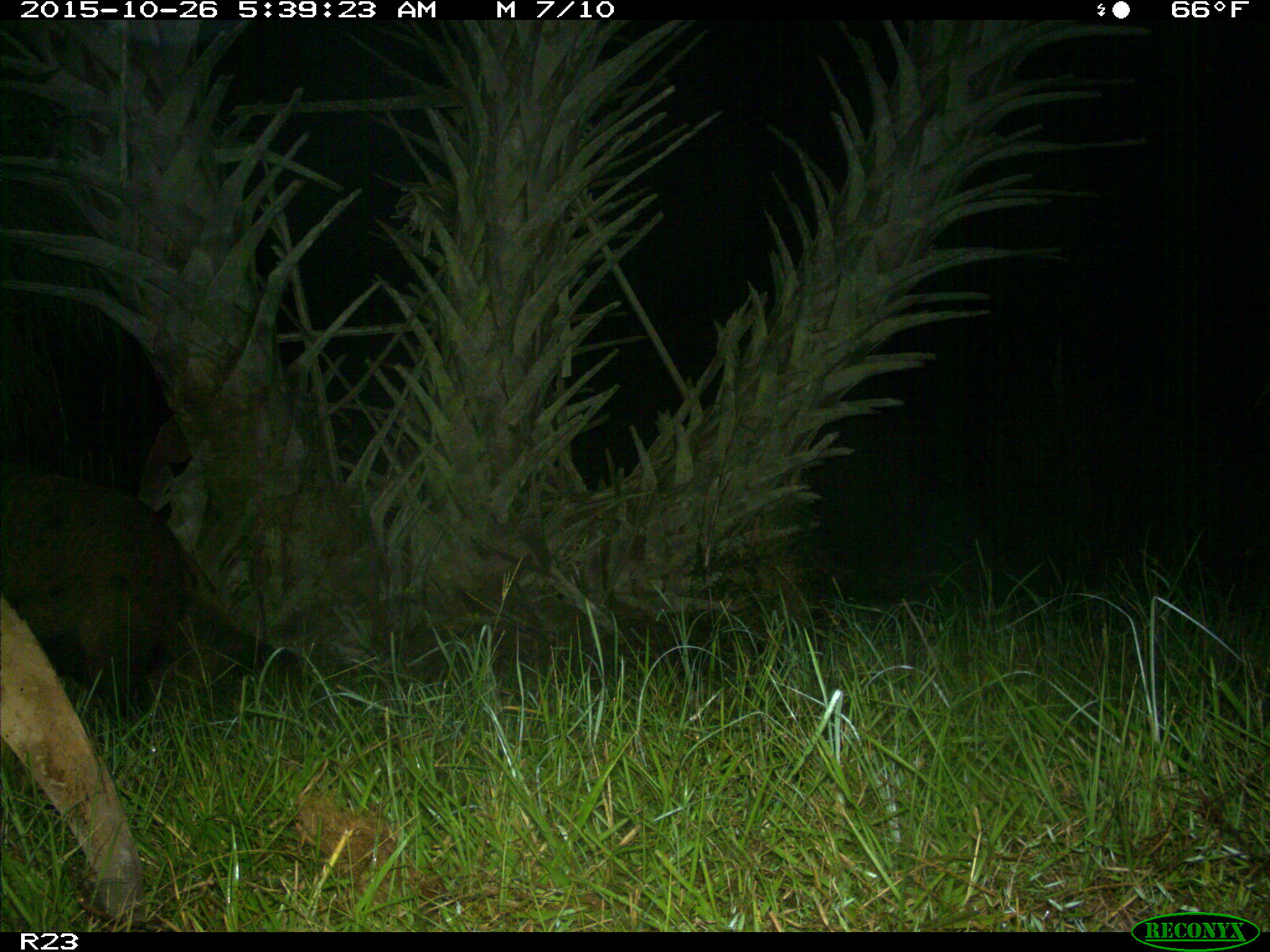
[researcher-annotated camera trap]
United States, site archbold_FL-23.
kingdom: Animalia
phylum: Chordata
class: Mammalia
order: Artiodactyla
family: Suidae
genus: Sus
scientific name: Sus scrofa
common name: wild boar